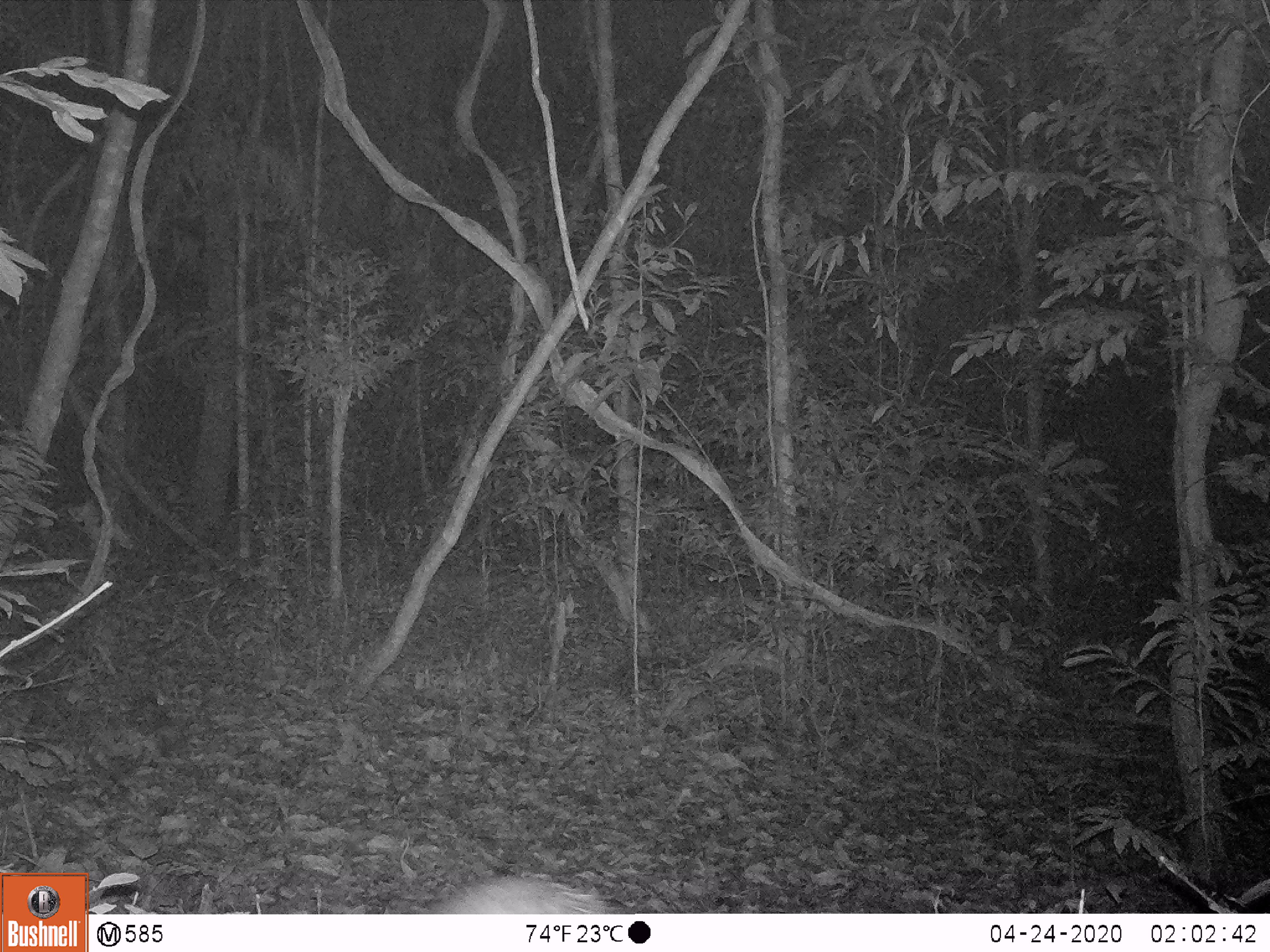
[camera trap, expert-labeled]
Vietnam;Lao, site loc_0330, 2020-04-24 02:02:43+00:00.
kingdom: Animalia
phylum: Chordata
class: Mammalia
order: Rodentia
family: Hystricidae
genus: Atherurus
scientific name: Atherurus macrourus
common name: asiatic brush-tailed porcupine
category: asiatic brush tailed porcupine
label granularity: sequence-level